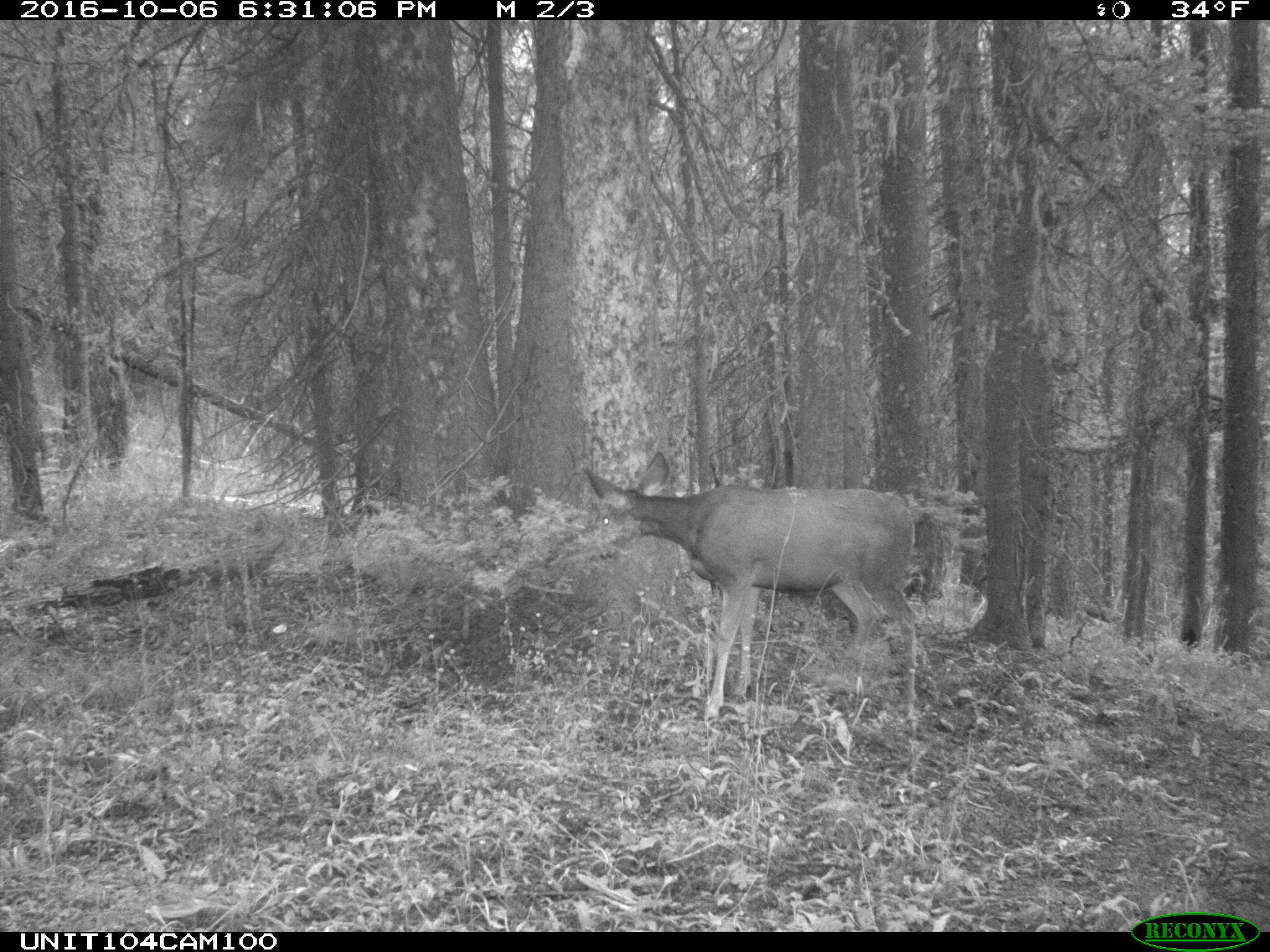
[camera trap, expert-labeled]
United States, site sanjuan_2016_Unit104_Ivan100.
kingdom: Animalia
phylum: Chordata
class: Mammalia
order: Artiodactyla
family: Cervidae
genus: Odocoileus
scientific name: Odocoileus hemionus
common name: mule deer